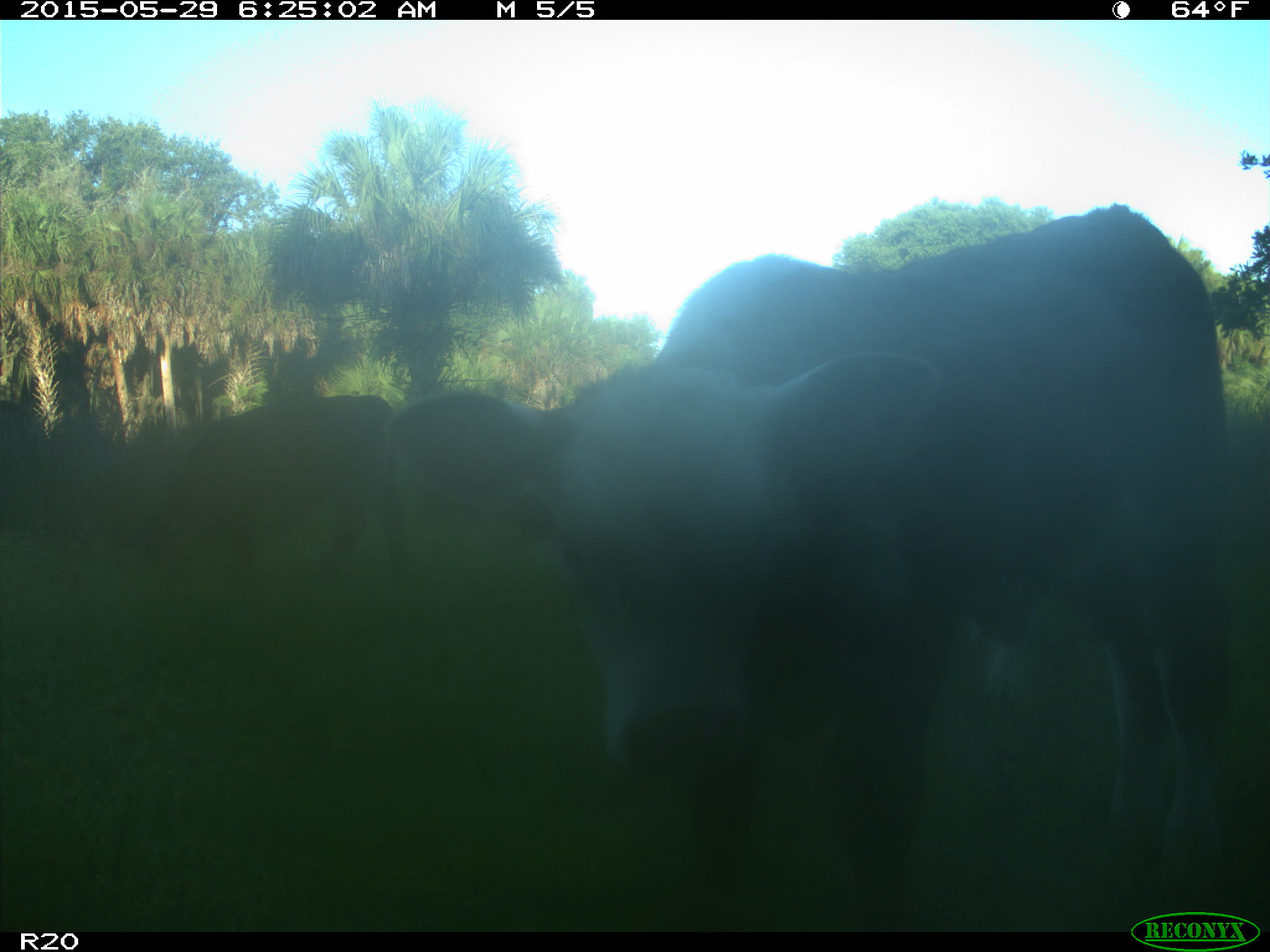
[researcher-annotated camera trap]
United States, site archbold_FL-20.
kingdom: Animalia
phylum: Chordata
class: Mammalia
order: Artiodactyla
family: Bovidae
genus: Bos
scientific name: Bos taurus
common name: domestic cow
Bos taurus (domestic cow).